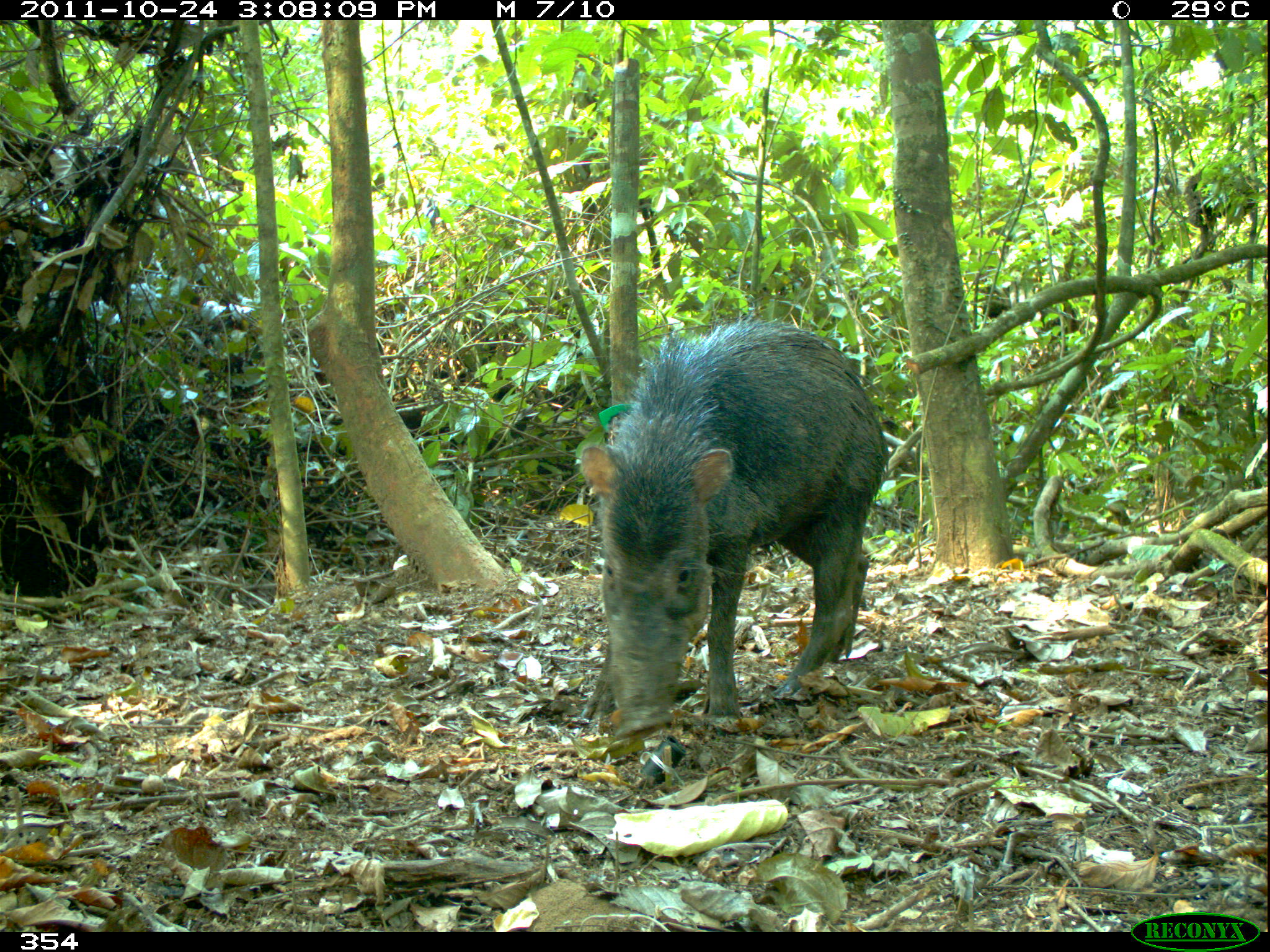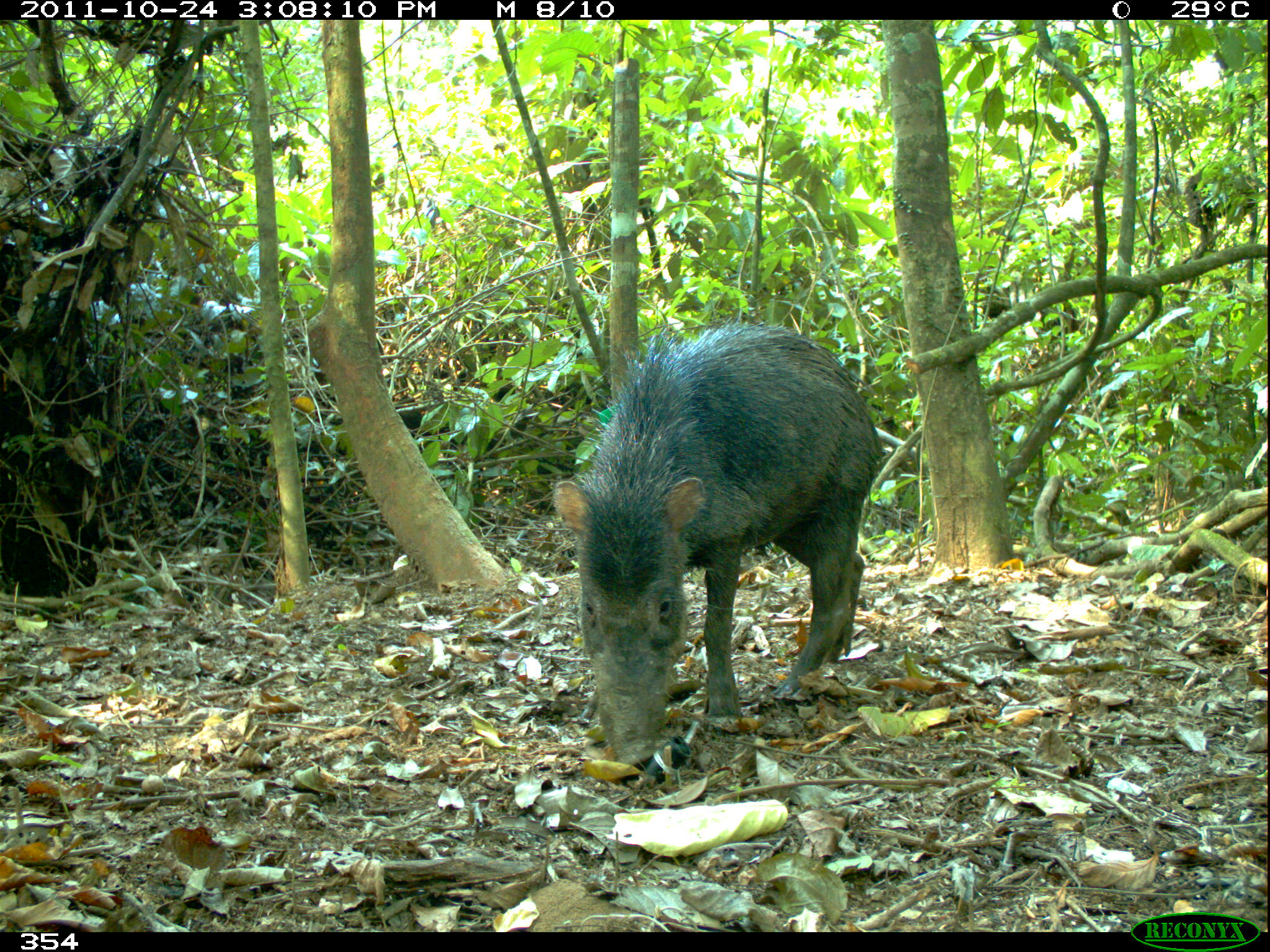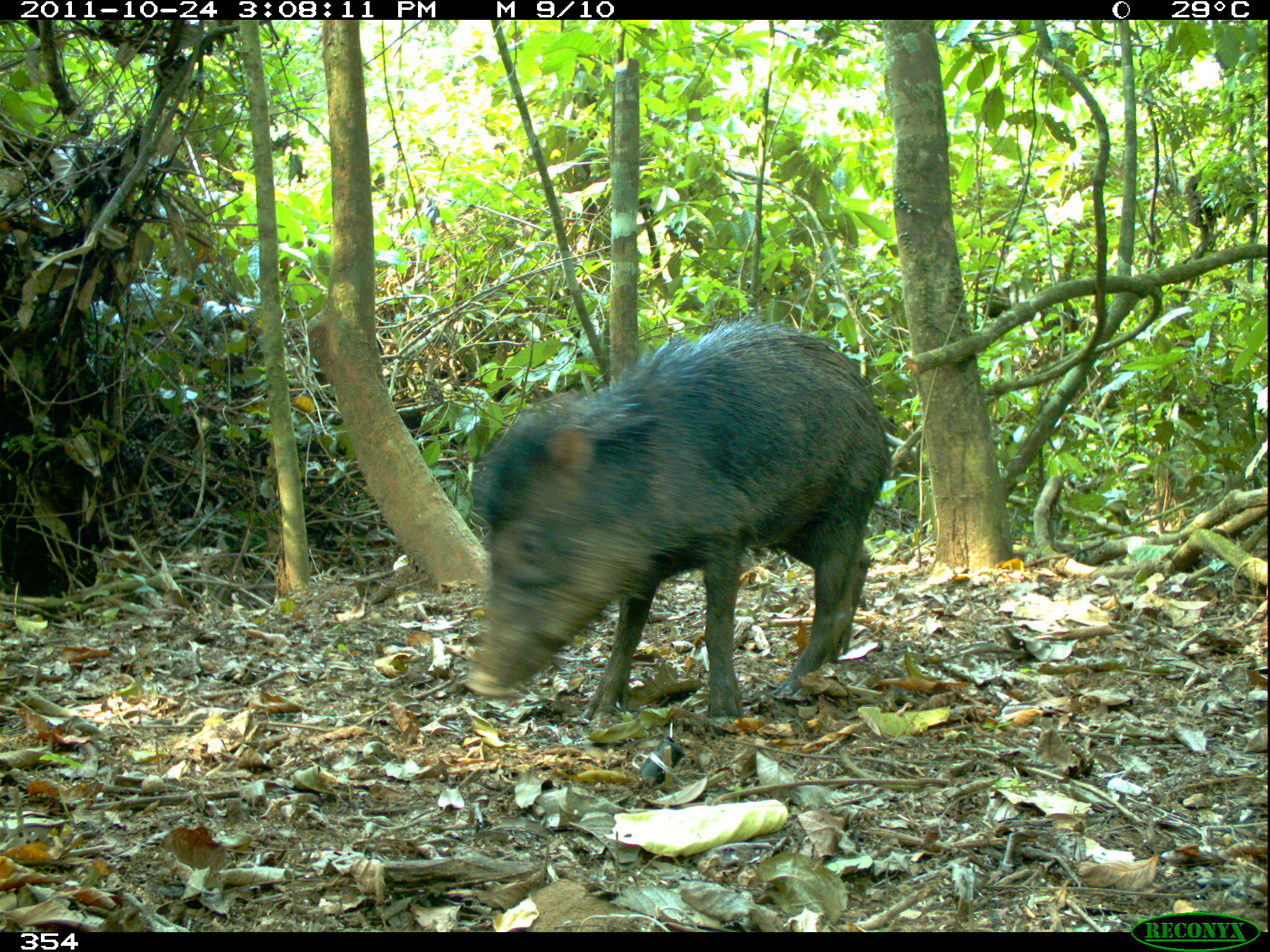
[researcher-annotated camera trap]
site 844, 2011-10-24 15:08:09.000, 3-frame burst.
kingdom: Animalia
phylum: Chordata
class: Mammalia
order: Artiodactyla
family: Tayassuidae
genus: Tayassu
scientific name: Tayassu pecari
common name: white-lipped peccary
Tayassu pecari (white-lipped peccary).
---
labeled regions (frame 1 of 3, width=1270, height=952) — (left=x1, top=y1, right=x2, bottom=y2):
tayassu pecari: (left=577, top=312, right=888, bottom=741); (left=890, top=541, right=902, bottom=543)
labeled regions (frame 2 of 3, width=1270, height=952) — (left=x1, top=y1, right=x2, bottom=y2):
tayassu pecari: (left=550, top=315, right=881, bottom=766)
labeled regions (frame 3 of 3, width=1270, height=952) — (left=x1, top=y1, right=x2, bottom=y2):
tayassu pecari: (left=460, top=309, right=897, bottom=740)